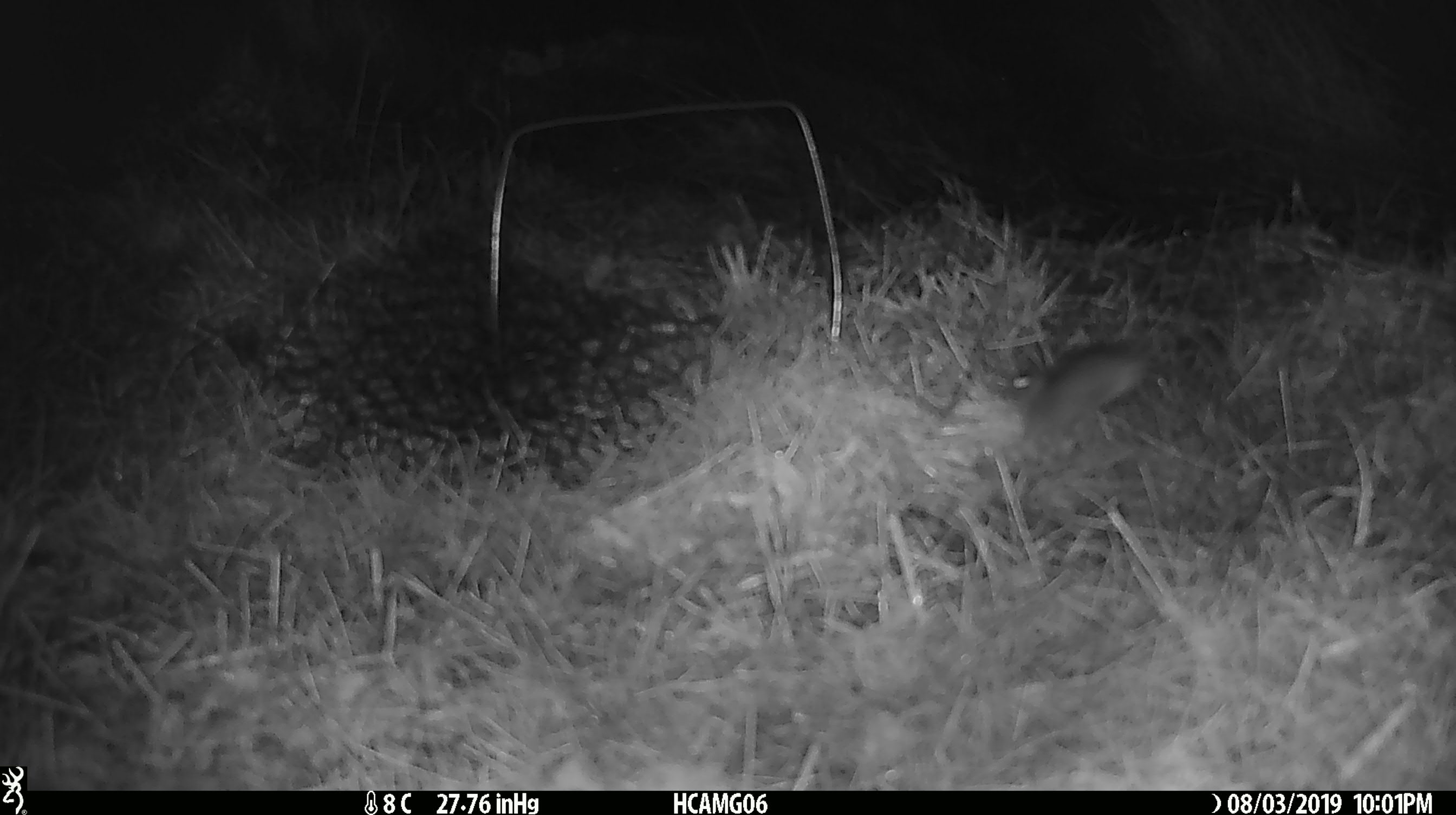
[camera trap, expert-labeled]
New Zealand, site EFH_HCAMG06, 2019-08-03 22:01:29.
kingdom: Animalia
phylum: Chordata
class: Mammalia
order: Rodentia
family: Muridae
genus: Mus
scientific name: Mus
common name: mouse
Mouse (Mus).